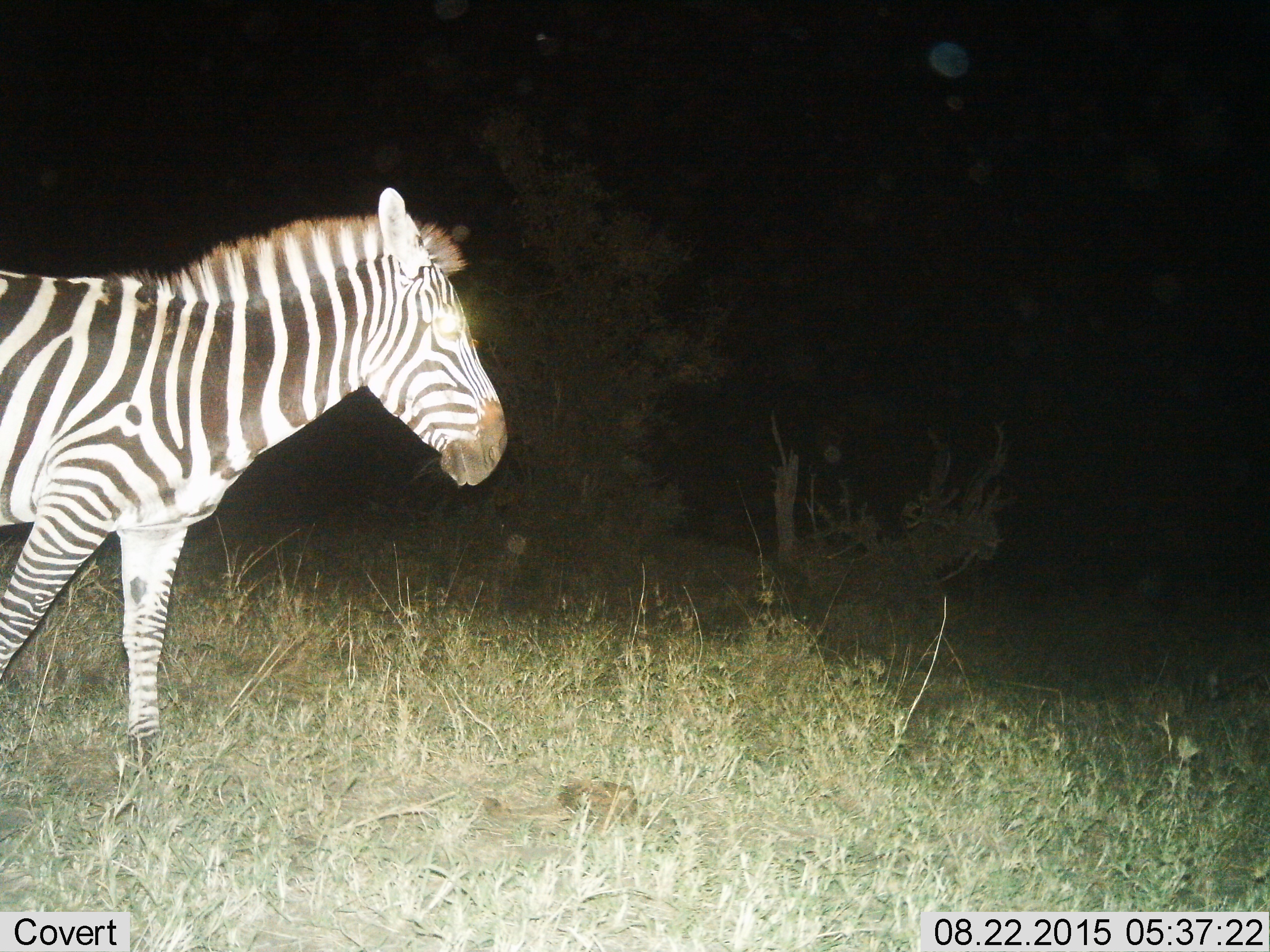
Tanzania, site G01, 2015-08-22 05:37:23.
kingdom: Animalia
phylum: Chordata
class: Mammalia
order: Perissodactyla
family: Equidae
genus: Equus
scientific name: Equus quagga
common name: plains zebra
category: zebra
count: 1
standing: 29%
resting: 0%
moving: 71%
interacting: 0%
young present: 0%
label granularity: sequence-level